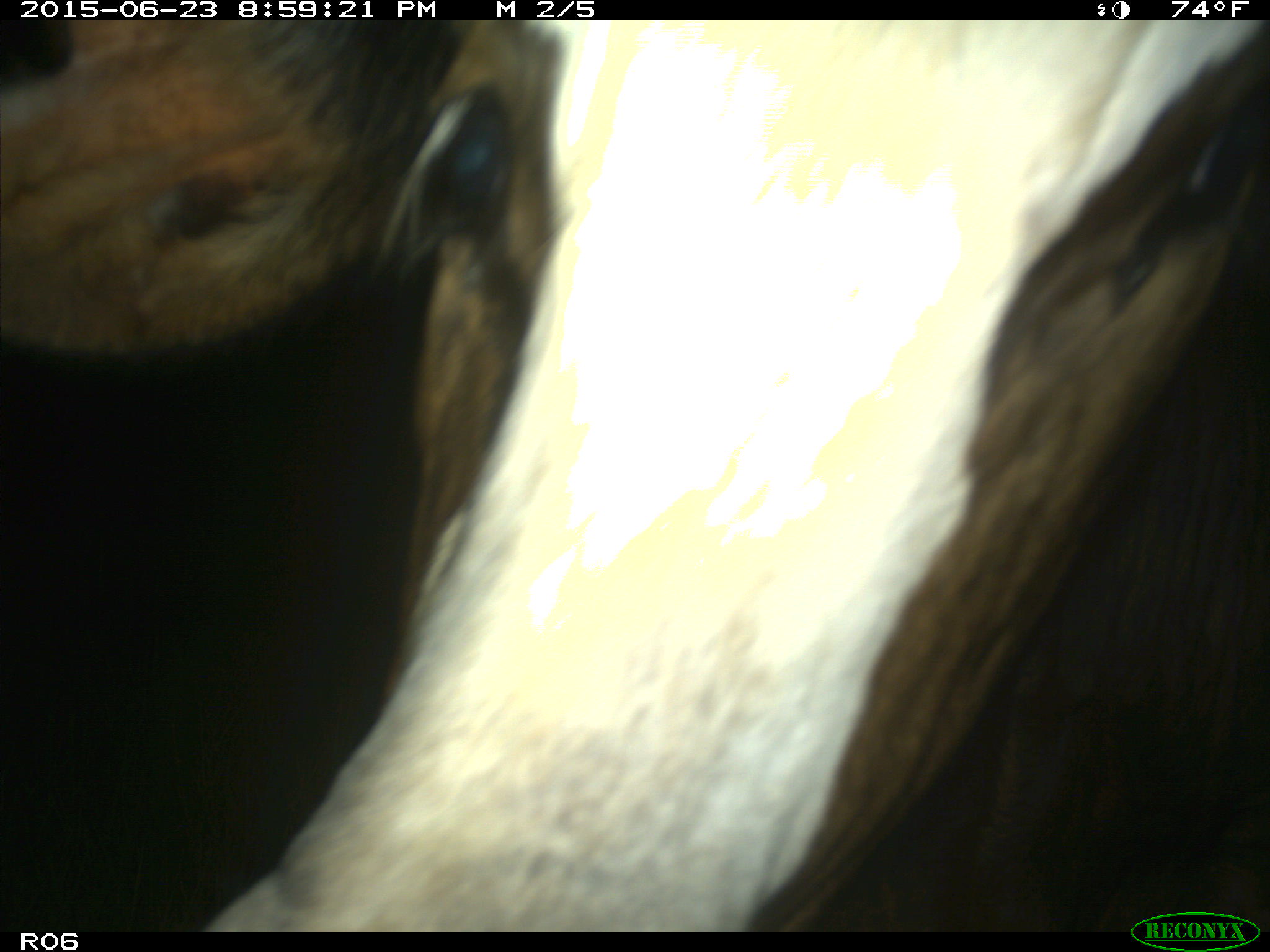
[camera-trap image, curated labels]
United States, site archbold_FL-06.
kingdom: Animalia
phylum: Chordata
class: Mammalia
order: Artiodactyla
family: Bovidae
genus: Bos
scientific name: Bos taurus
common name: domestic cow